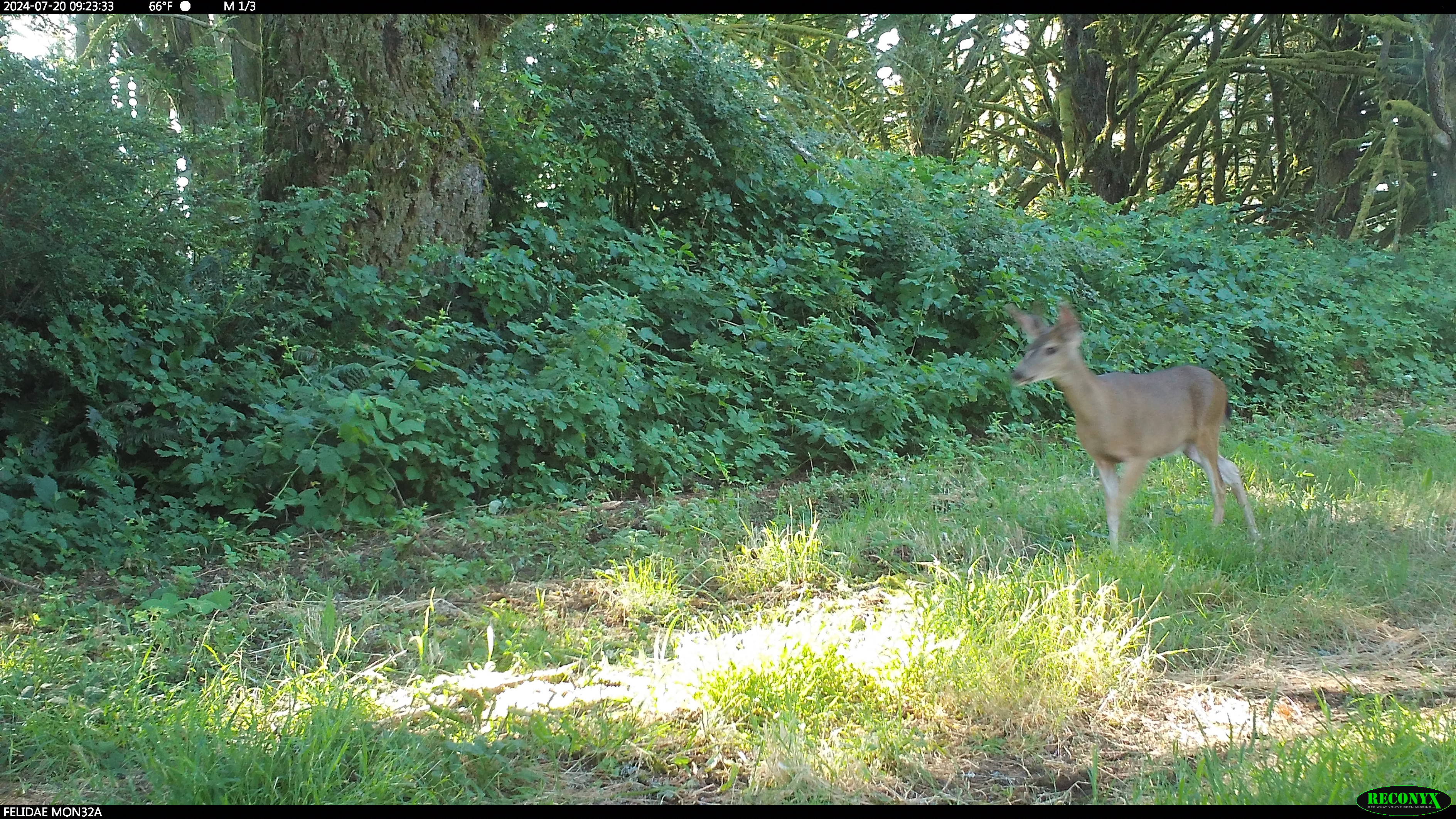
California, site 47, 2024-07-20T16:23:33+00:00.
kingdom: Animalia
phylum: Chordata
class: Mammalia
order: Artiodactyla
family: Cervidae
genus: Odocoileus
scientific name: Odocoileus hemionus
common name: mule deer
Mule deer (Odocoileus hemionus).